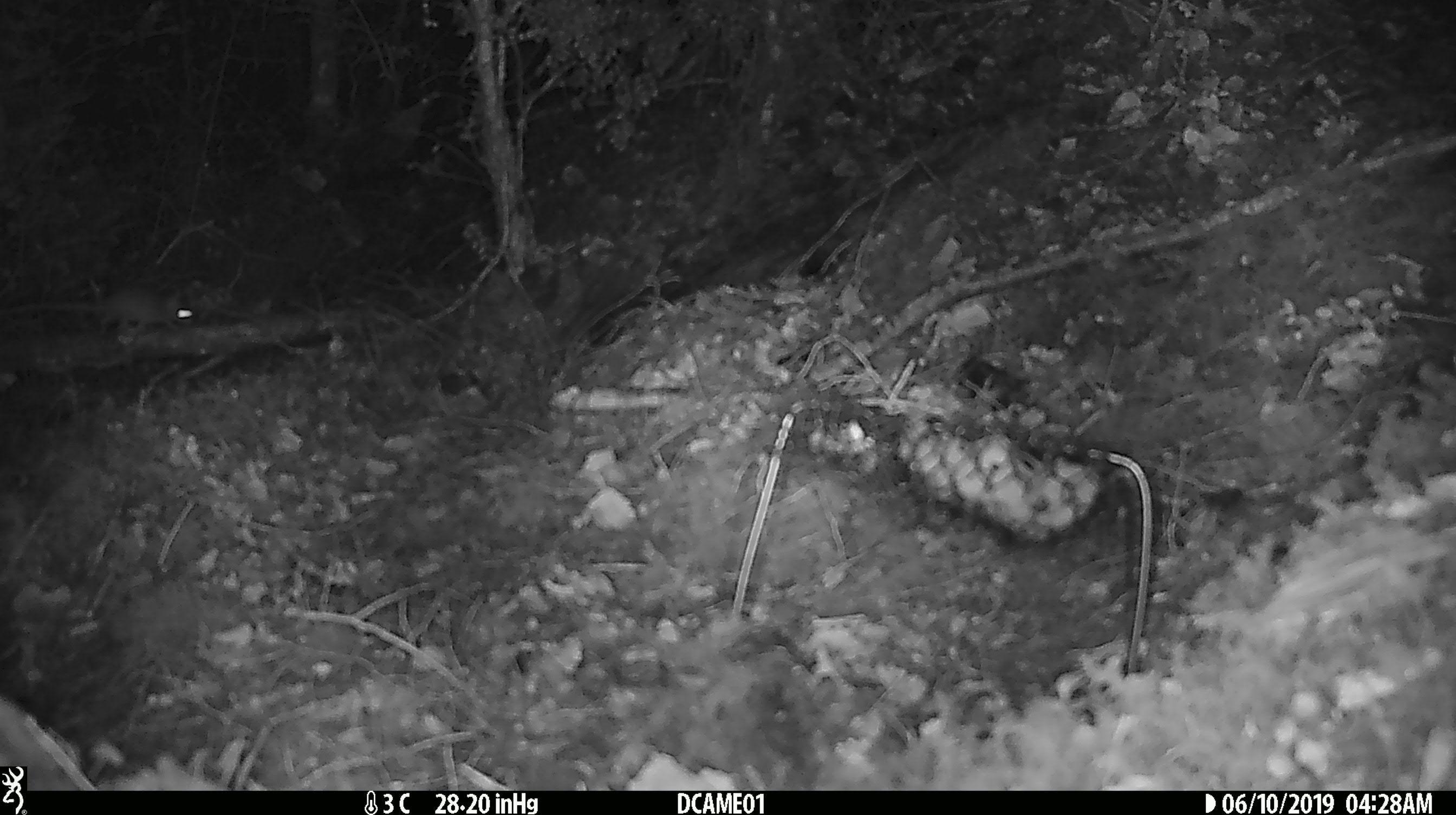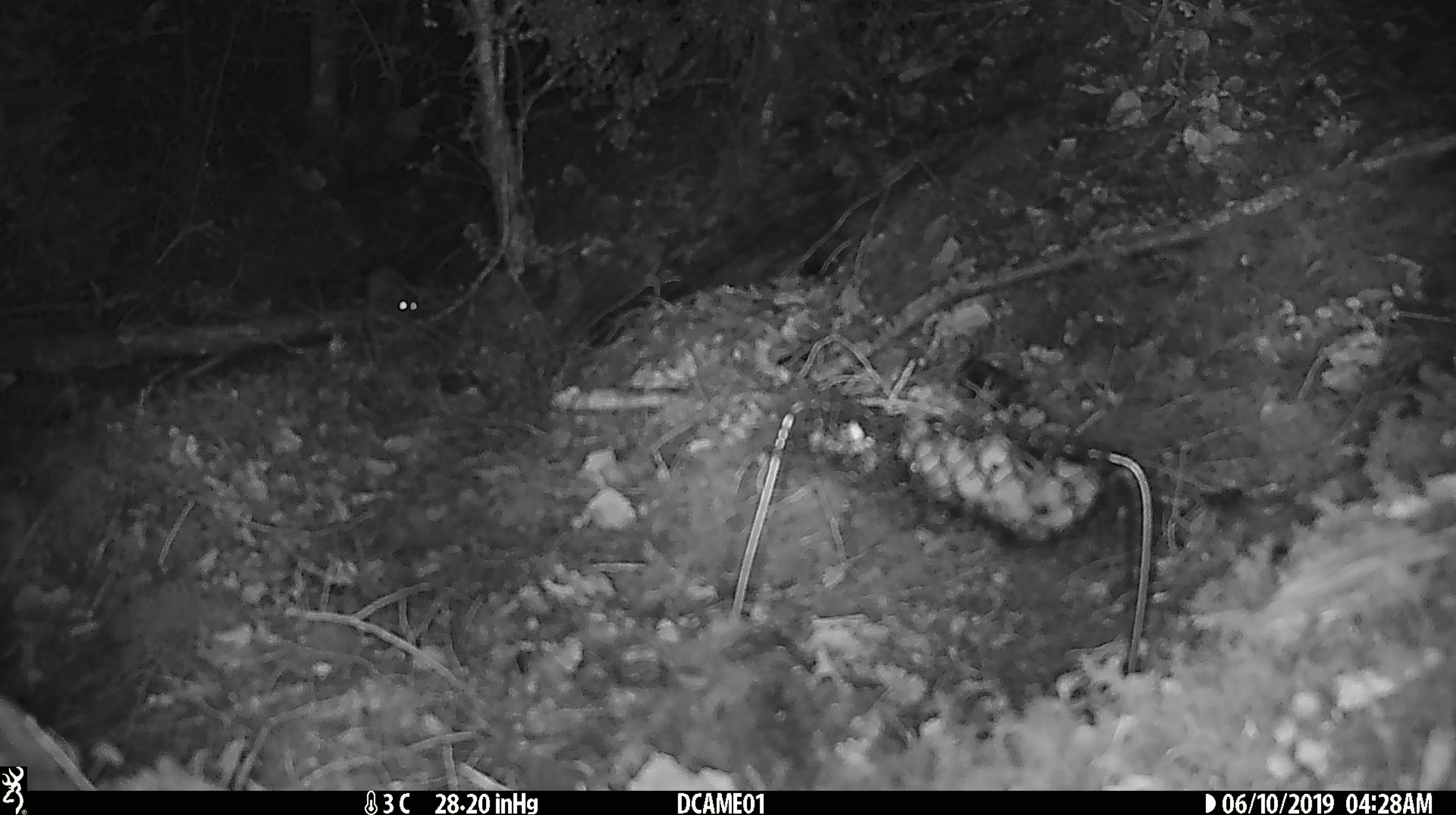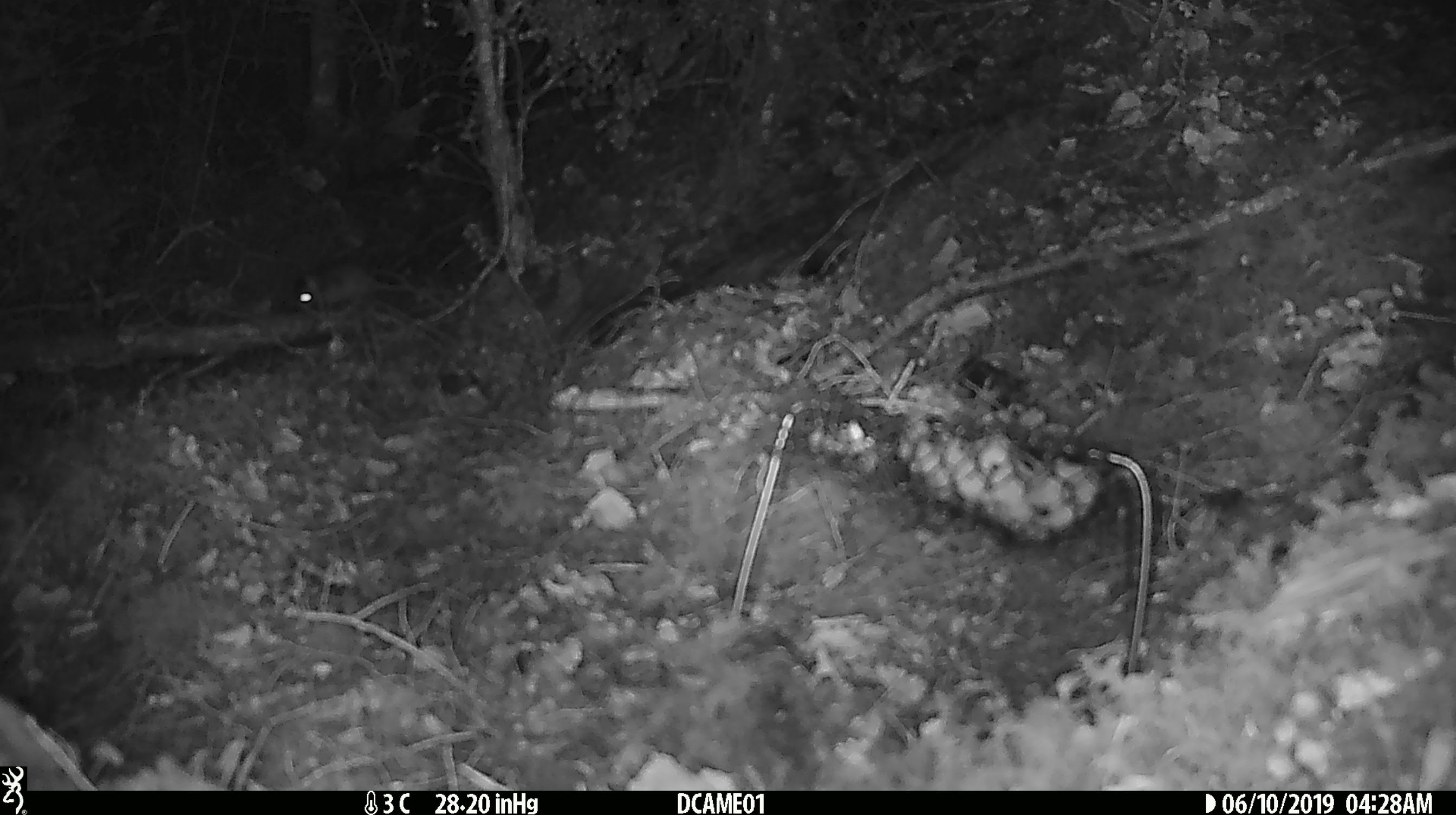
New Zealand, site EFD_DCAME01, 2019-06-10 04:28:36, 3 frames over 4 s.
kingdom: Animalia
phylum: Chordata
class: Mammalia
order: Rodentia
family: Muridae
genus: Mus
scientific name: Mus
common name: mouse